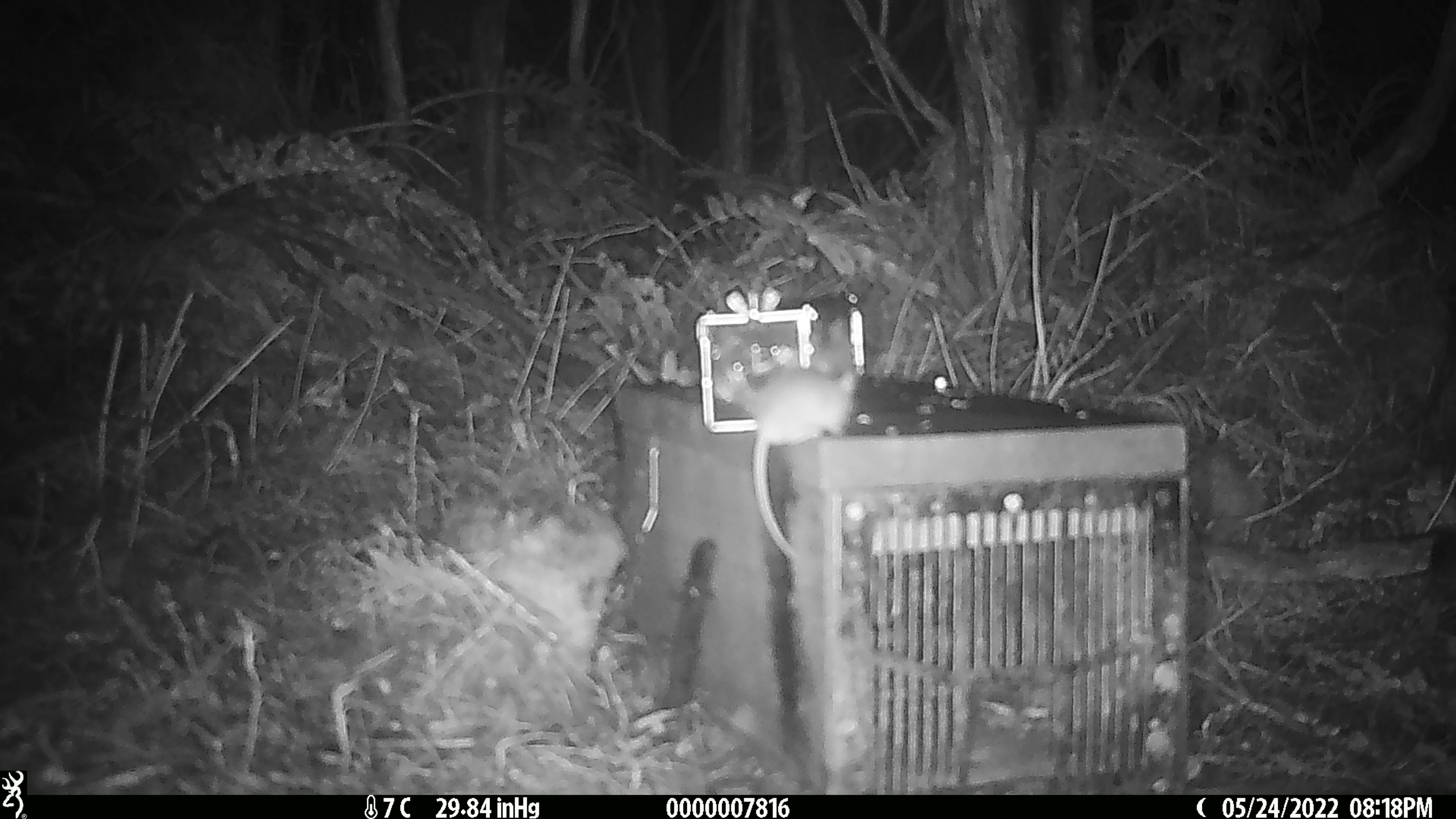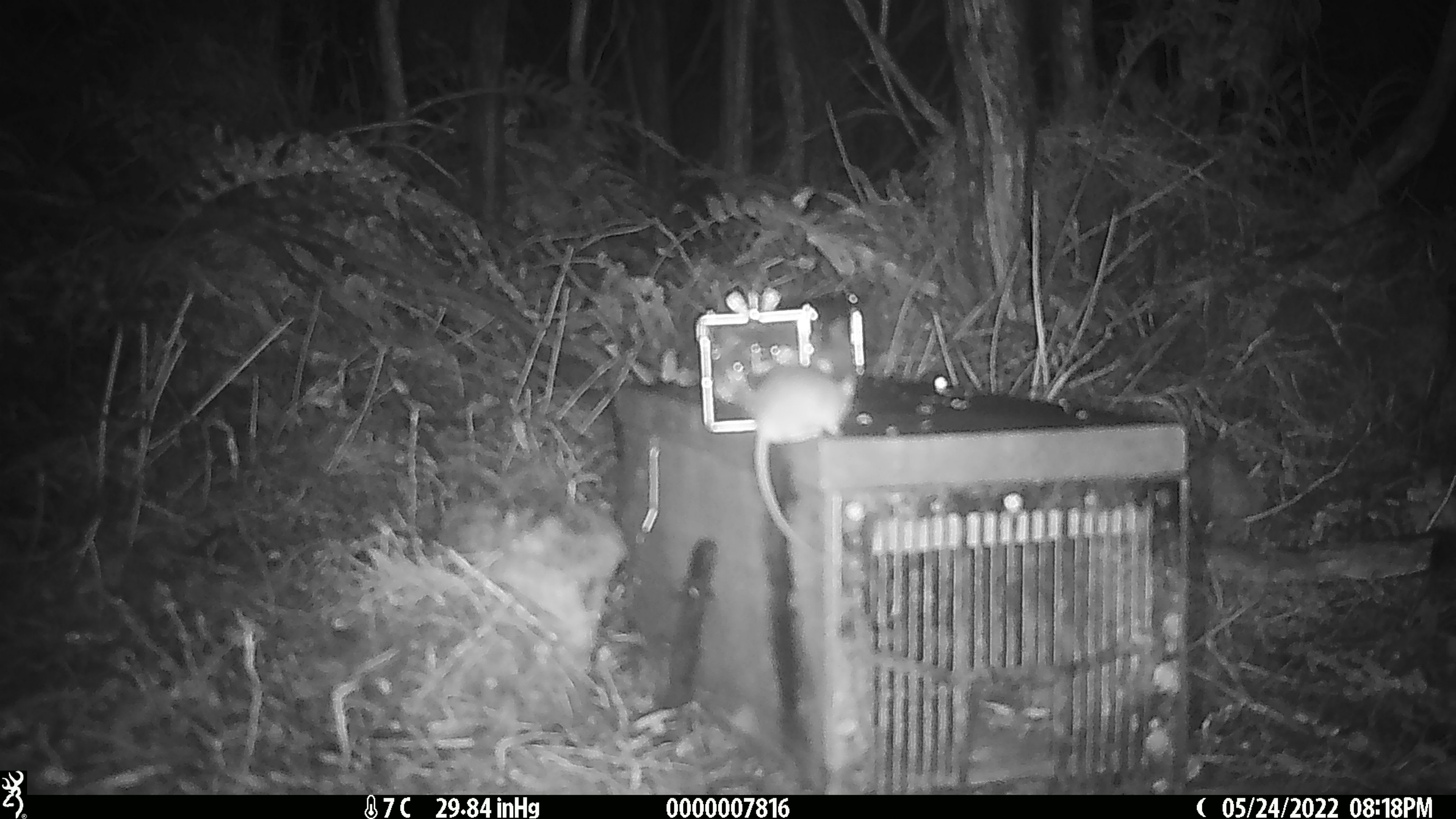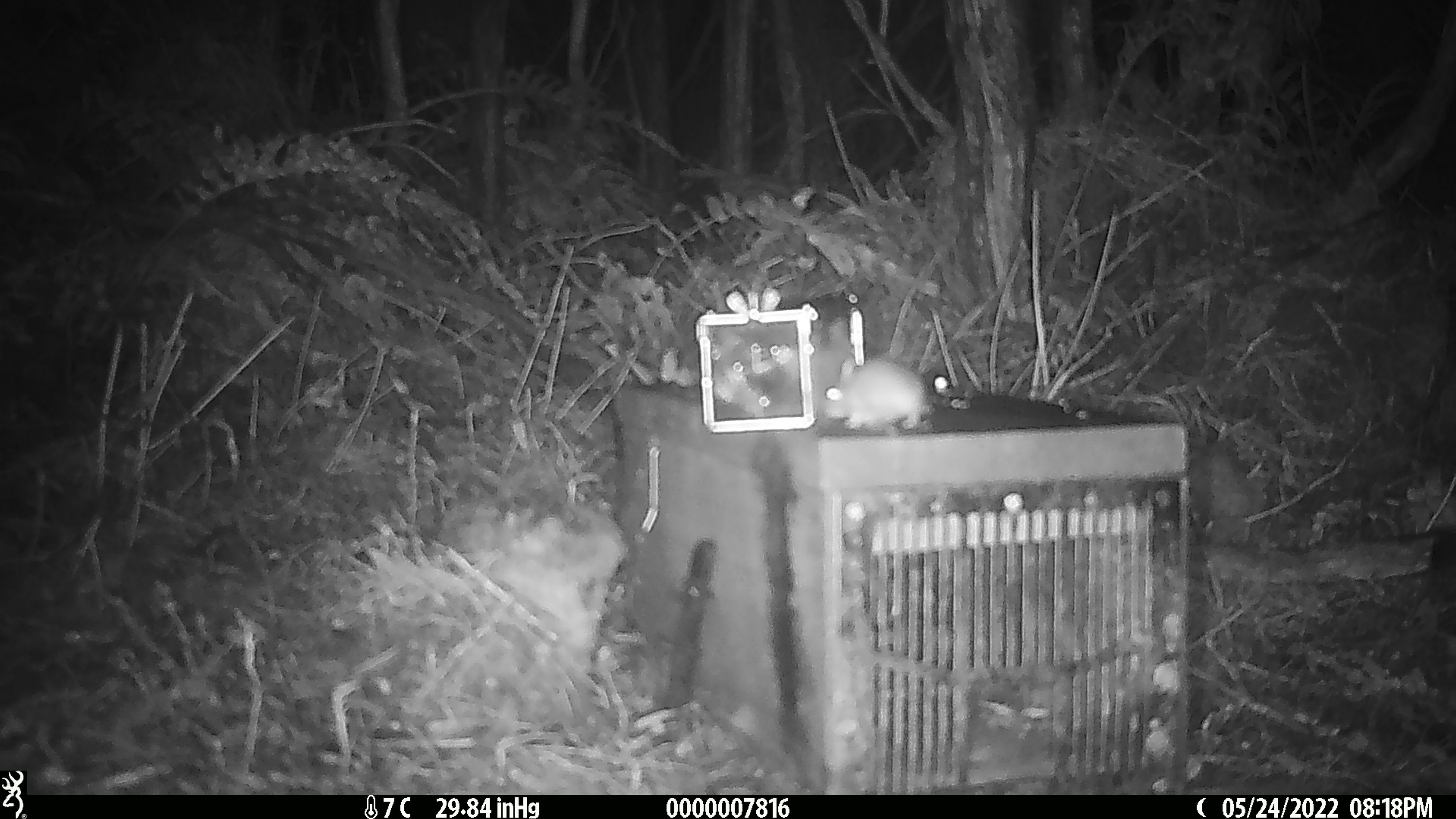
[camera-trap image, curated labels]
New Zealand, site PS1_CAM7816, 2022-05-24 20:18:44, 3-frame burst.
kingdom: Animalia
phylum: Chordata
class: Mammalia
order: Rodentia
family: Muridae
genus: Mus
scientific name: Mus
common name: mouse